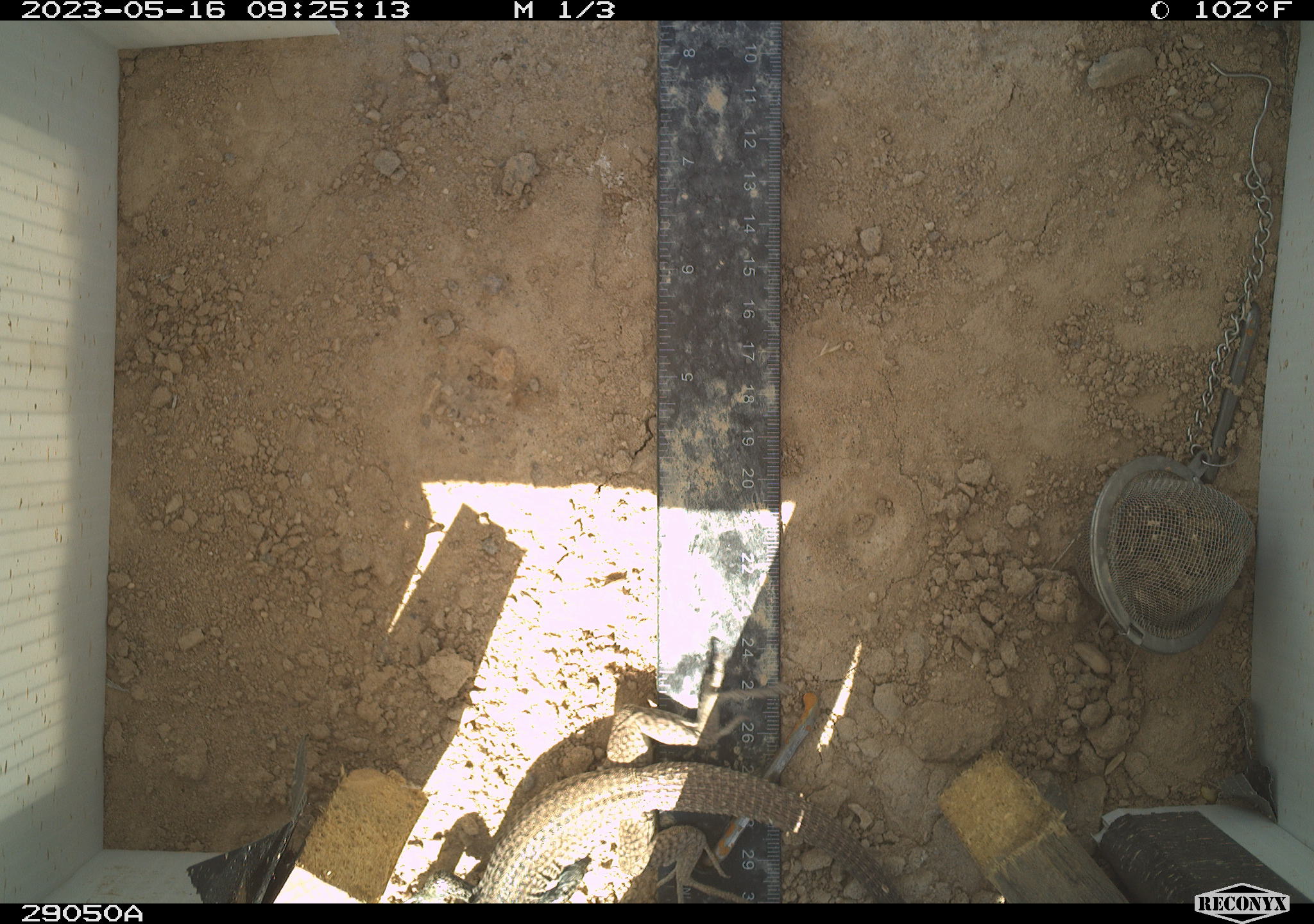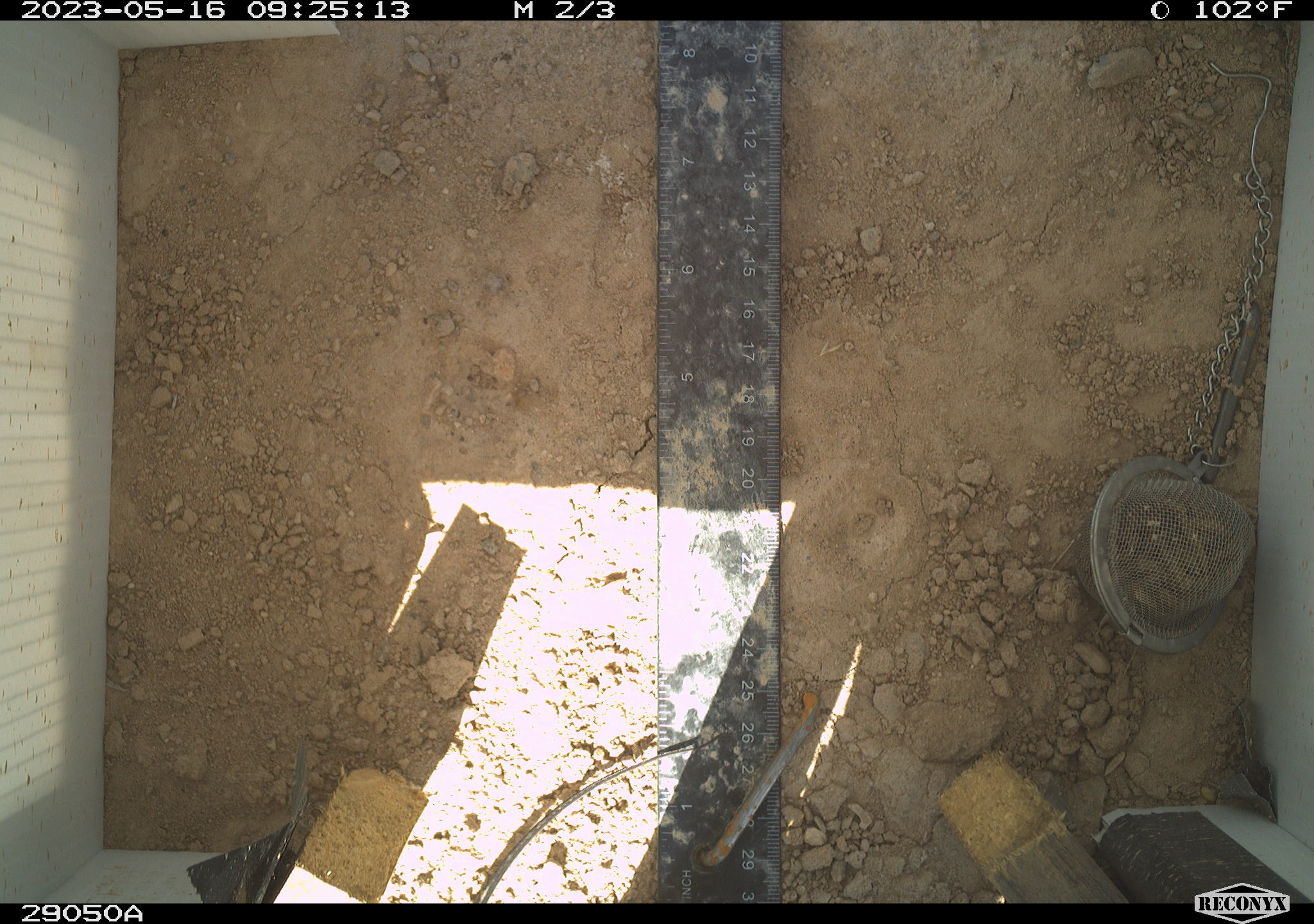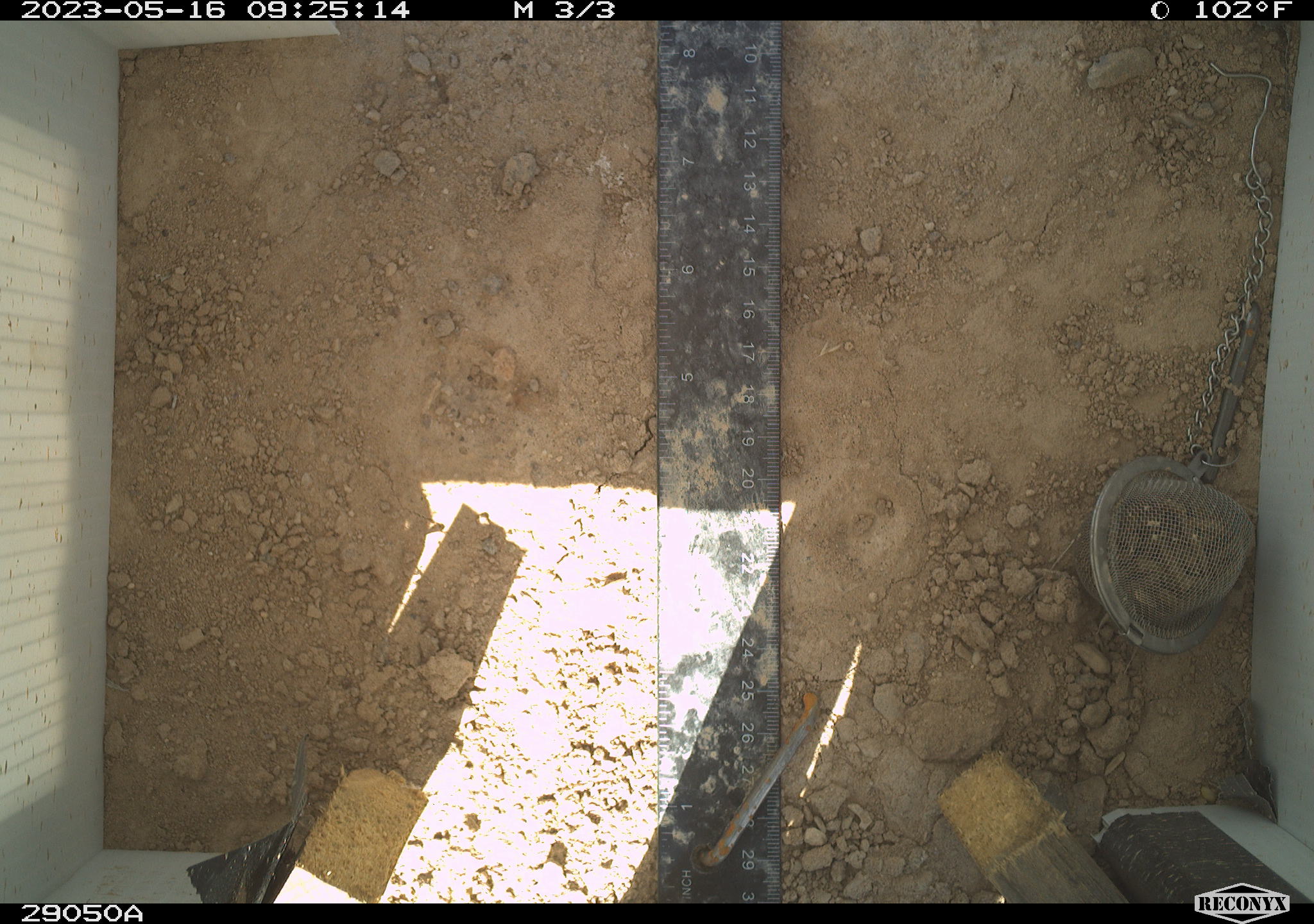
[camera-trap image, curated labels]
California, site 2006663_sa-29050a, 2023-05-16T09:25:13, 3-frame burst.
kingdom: Animalia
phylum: Chordata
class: Reptilia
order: Squamata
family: Teiidae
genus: Aspidoscelis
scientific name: Aspidoscelis tigris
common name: western whiptail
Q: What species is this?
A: Western whiptail (Aspidoscelis tigris).